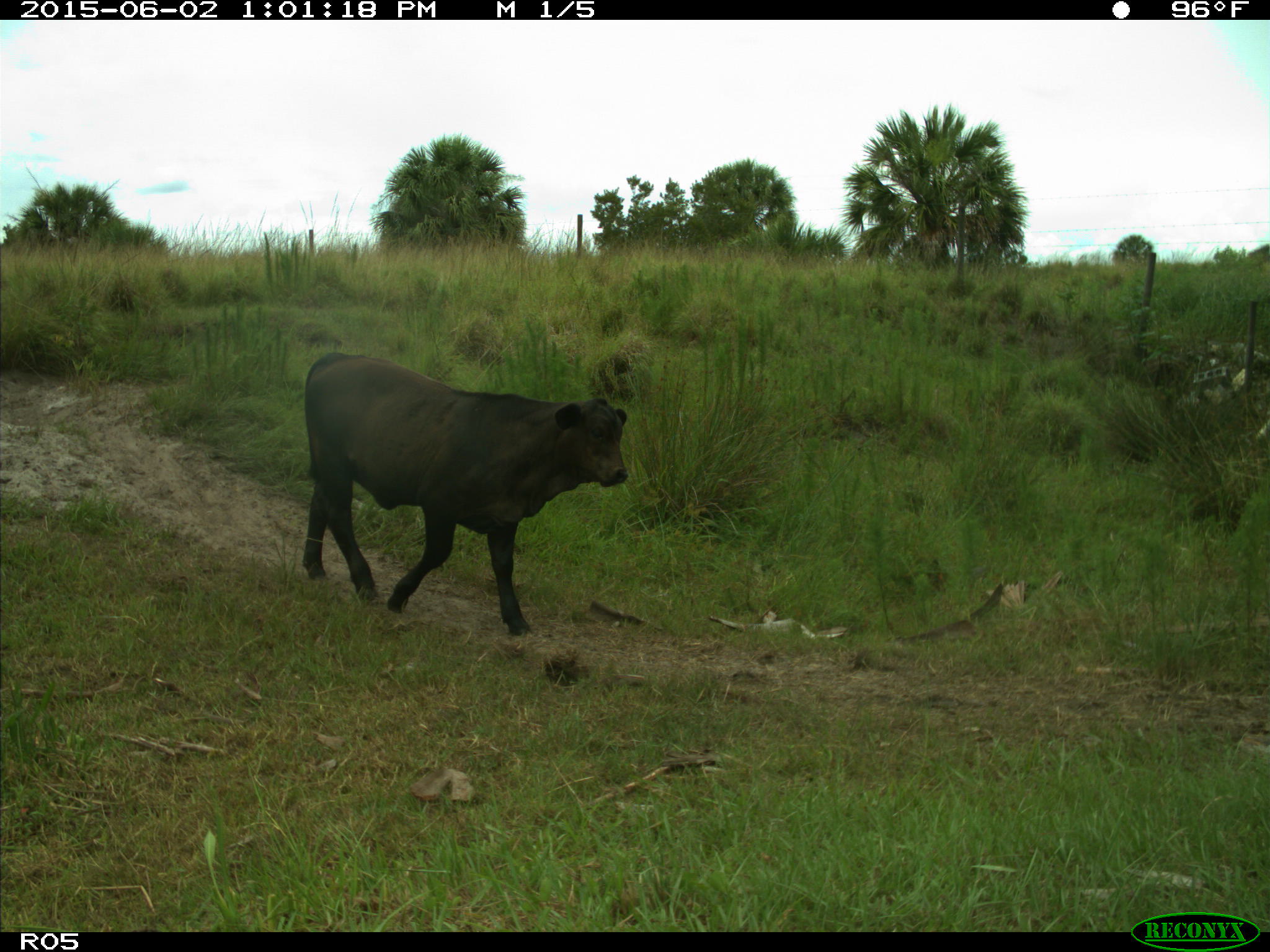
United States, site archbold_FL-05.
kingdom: Animalia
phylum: Chordata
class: Mammalia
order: Artiodactyla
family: Bovidae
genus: Bos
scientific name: Bos taurus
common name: domestic cow